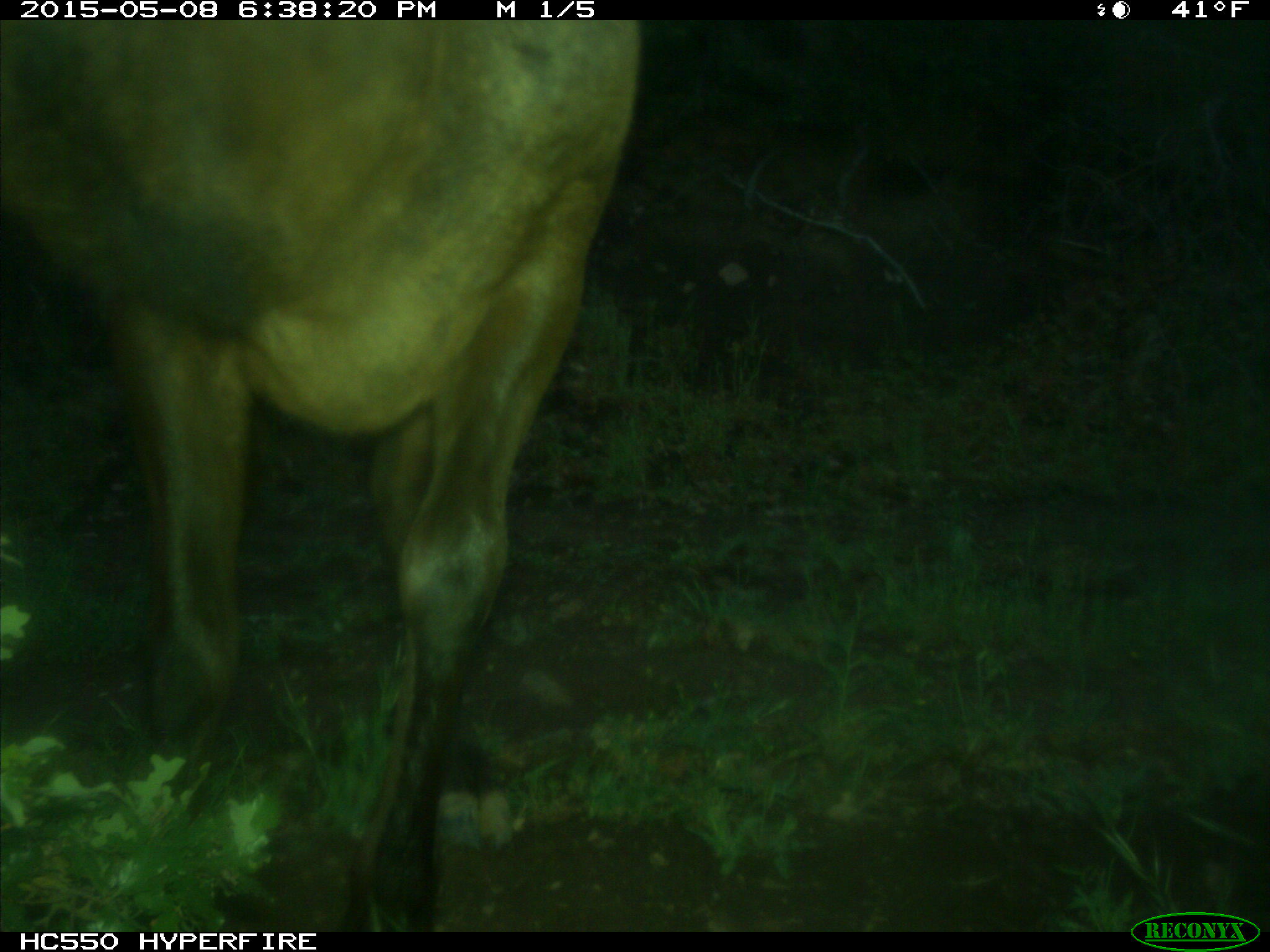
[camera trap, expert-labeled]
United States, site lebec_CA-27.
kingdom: Animalia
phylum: Chordata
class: Mammalia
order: Artiodactyla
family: Cervidae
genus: Cervus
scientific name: Cervus canadensis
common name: elk